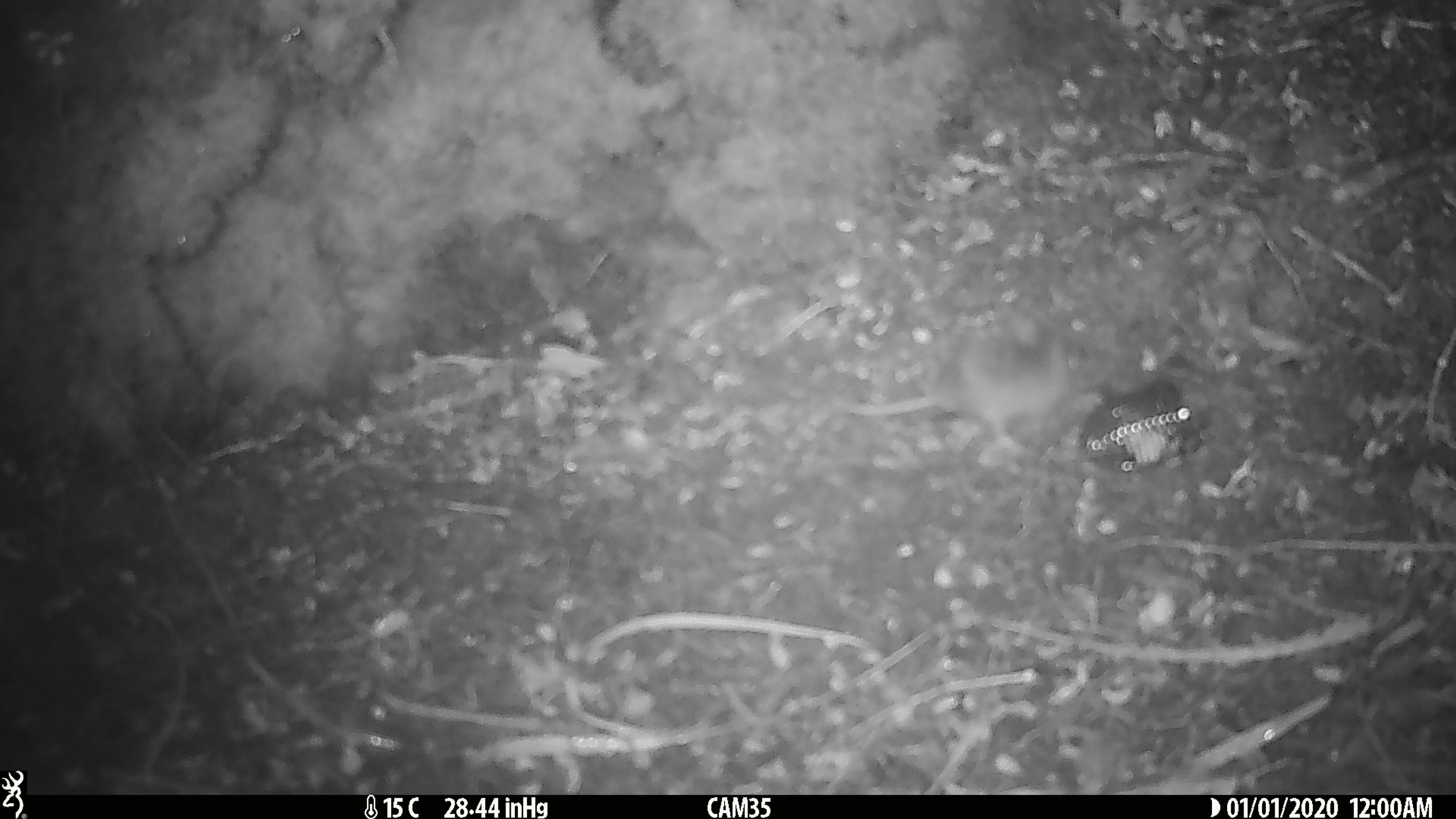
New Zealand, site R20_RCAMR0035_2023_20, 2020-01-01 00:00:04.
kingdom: Animalia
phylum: Chordata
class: Mammalia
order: Rodentia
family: Muridae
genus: Mus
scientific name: Mus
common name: mouse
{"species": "mouse (Mus)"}